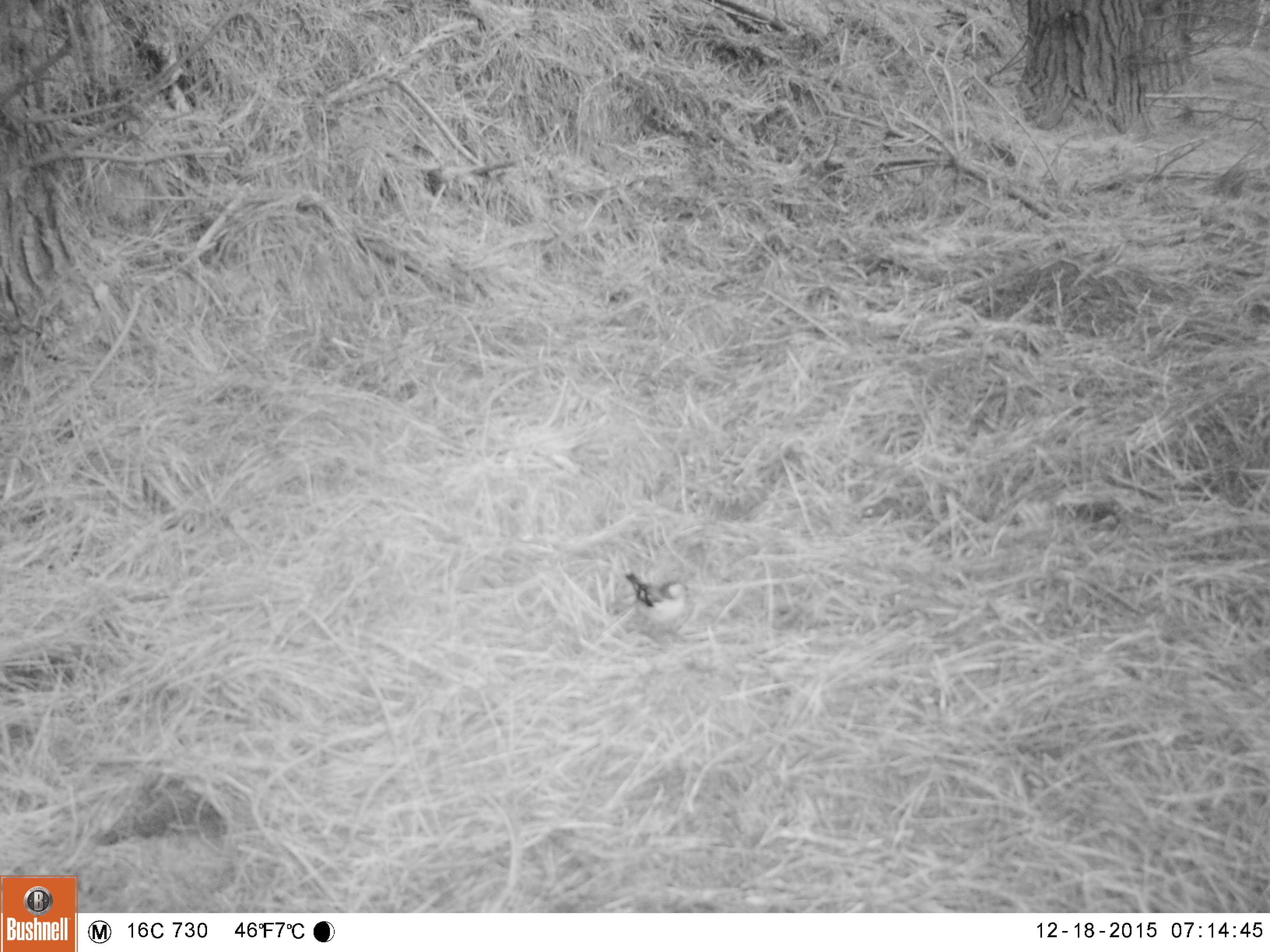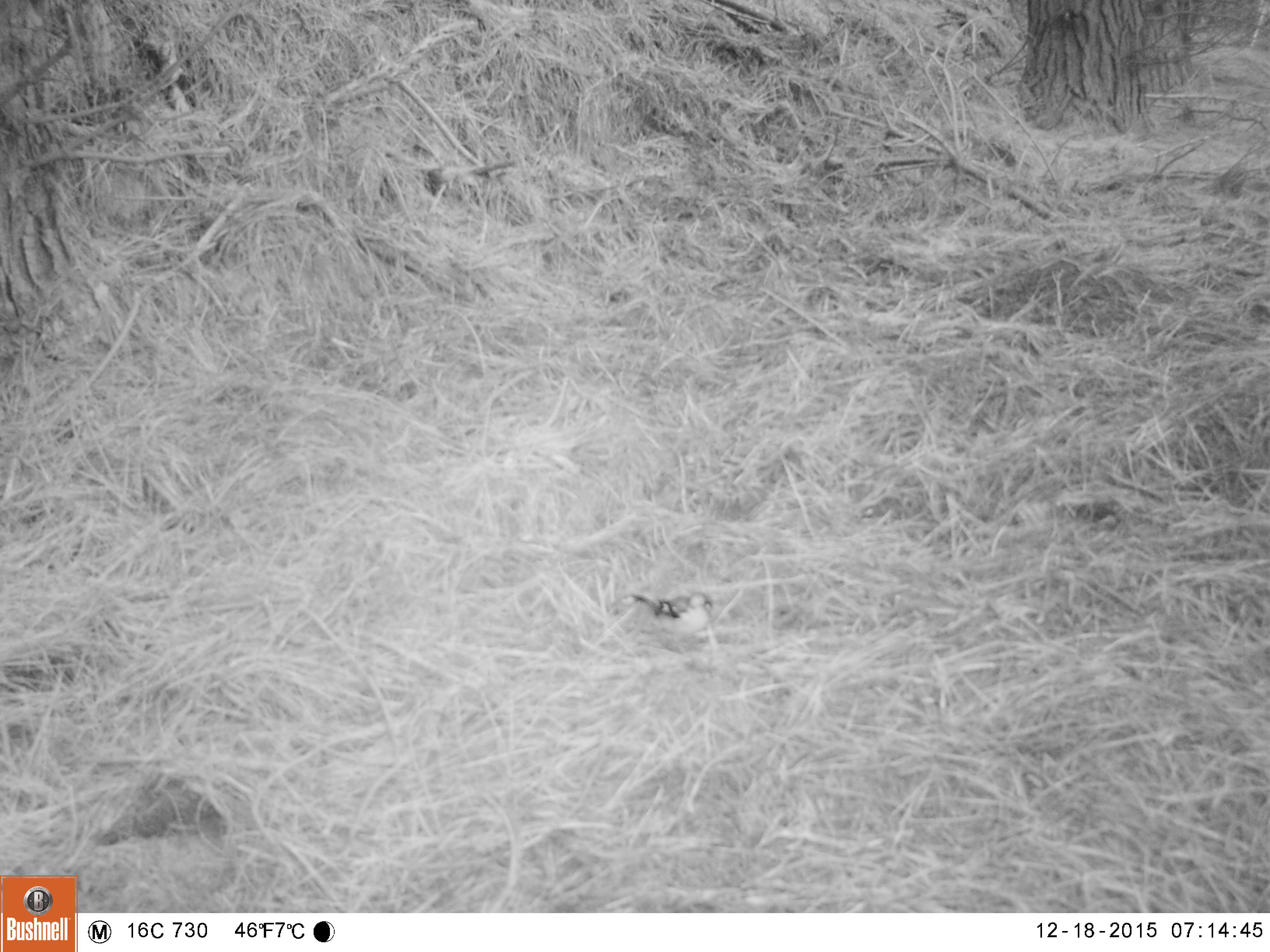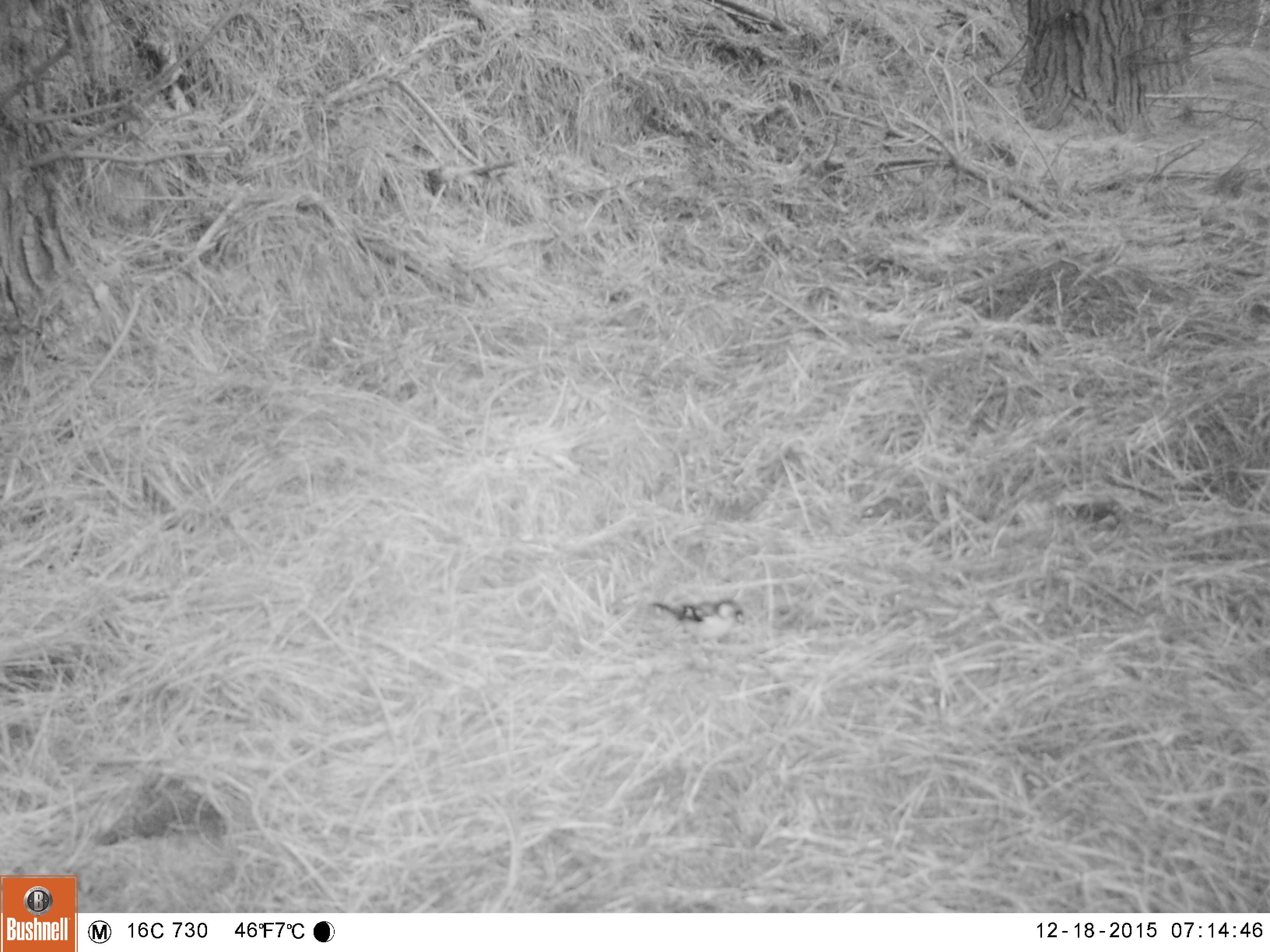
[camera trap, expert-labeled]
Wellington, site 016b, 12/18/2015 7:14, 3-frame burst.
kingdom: Animalia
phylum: Chordata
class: Aves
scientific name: Aves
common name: bird